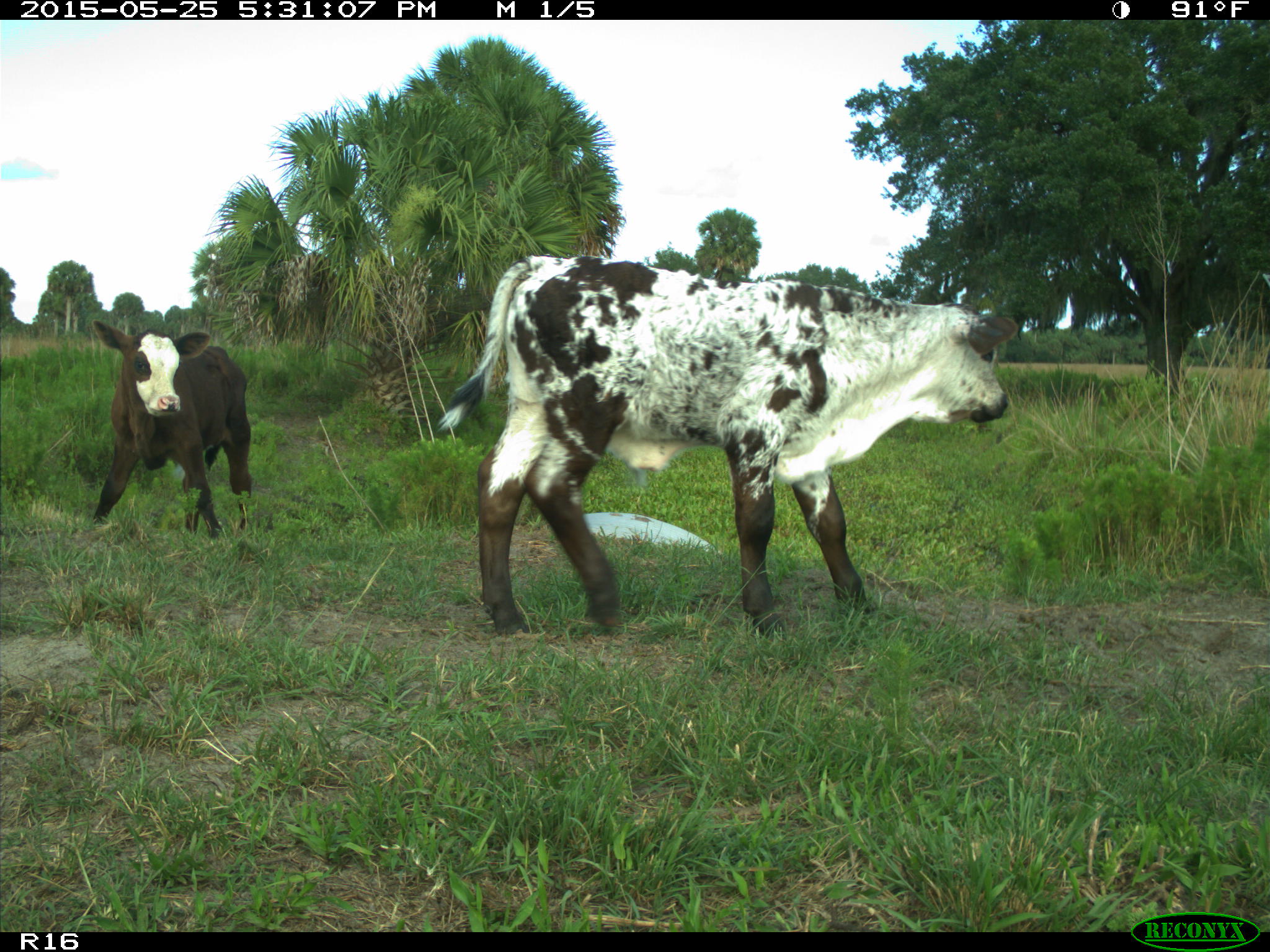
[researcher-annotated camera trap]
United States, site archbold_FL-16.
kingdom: Animalia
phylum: Chordata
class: Mammalia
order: Artiodactyla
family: Bovidae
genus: Bos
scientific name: Bos taurus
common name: domestic cow